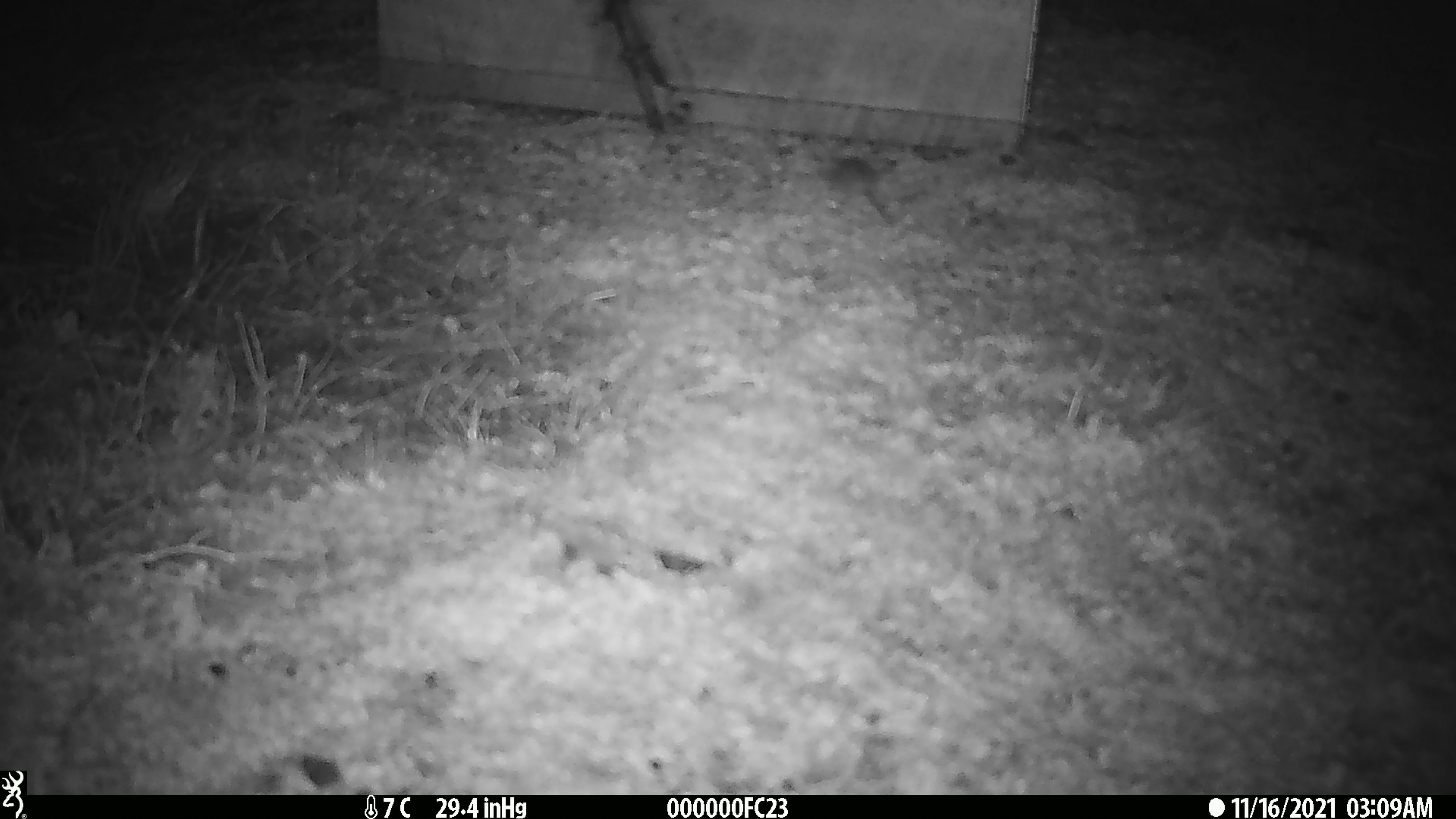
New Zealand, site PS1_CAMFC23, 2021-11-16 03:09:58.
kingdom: Animalia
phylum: Chordata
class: Mammalia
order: Rodentia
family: Muridae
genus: Mus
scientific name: Mus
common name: mouse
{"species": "mouse (Mus)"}